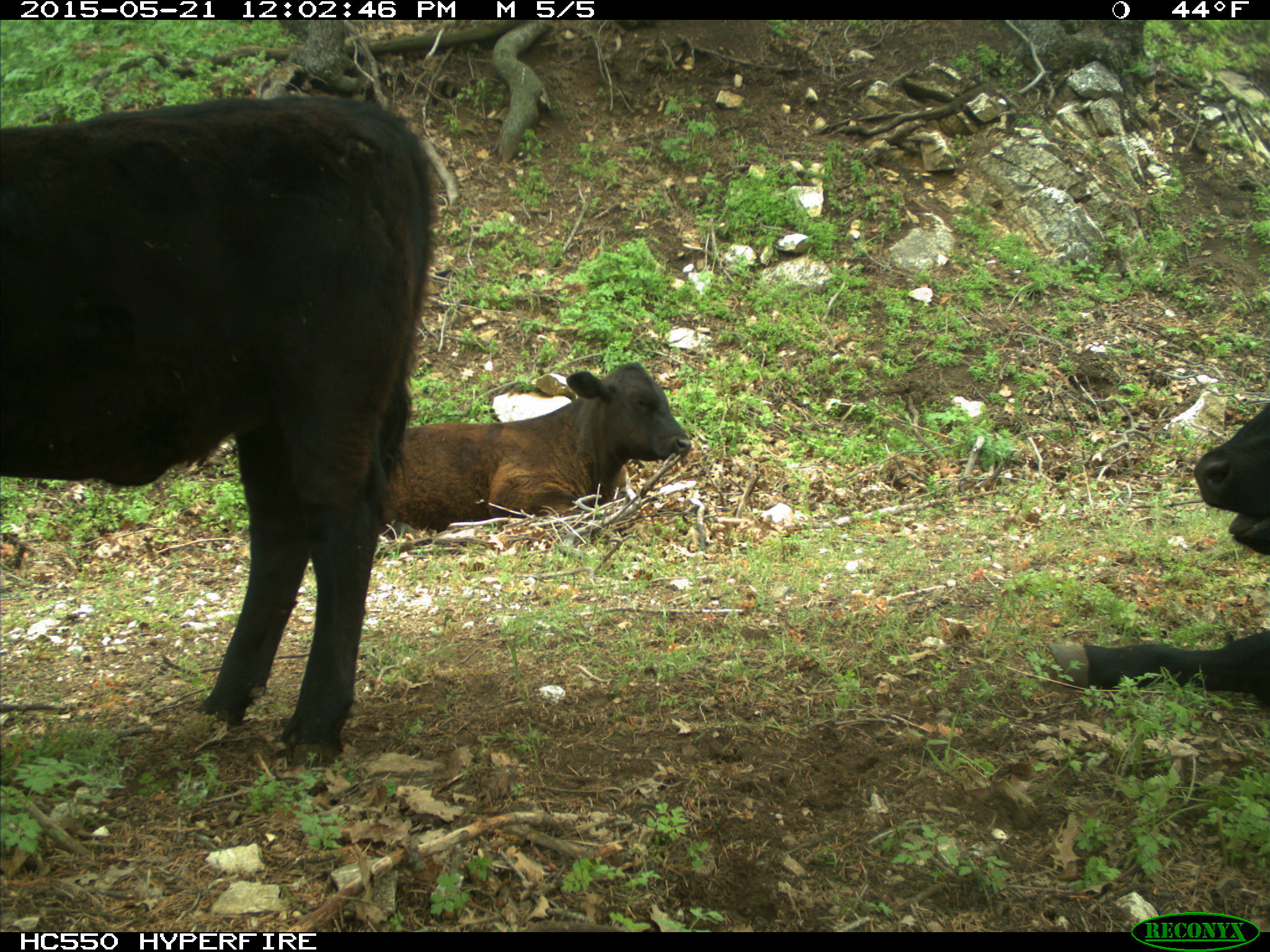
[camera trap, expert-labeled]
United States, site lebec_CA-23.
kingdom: Animalia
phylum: Chordata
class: Mammalia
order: Artiodactyla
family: Bovidae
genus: Bos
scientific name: Bos taurus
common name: domestic cow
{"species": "Bos taurus (domestic cow)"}